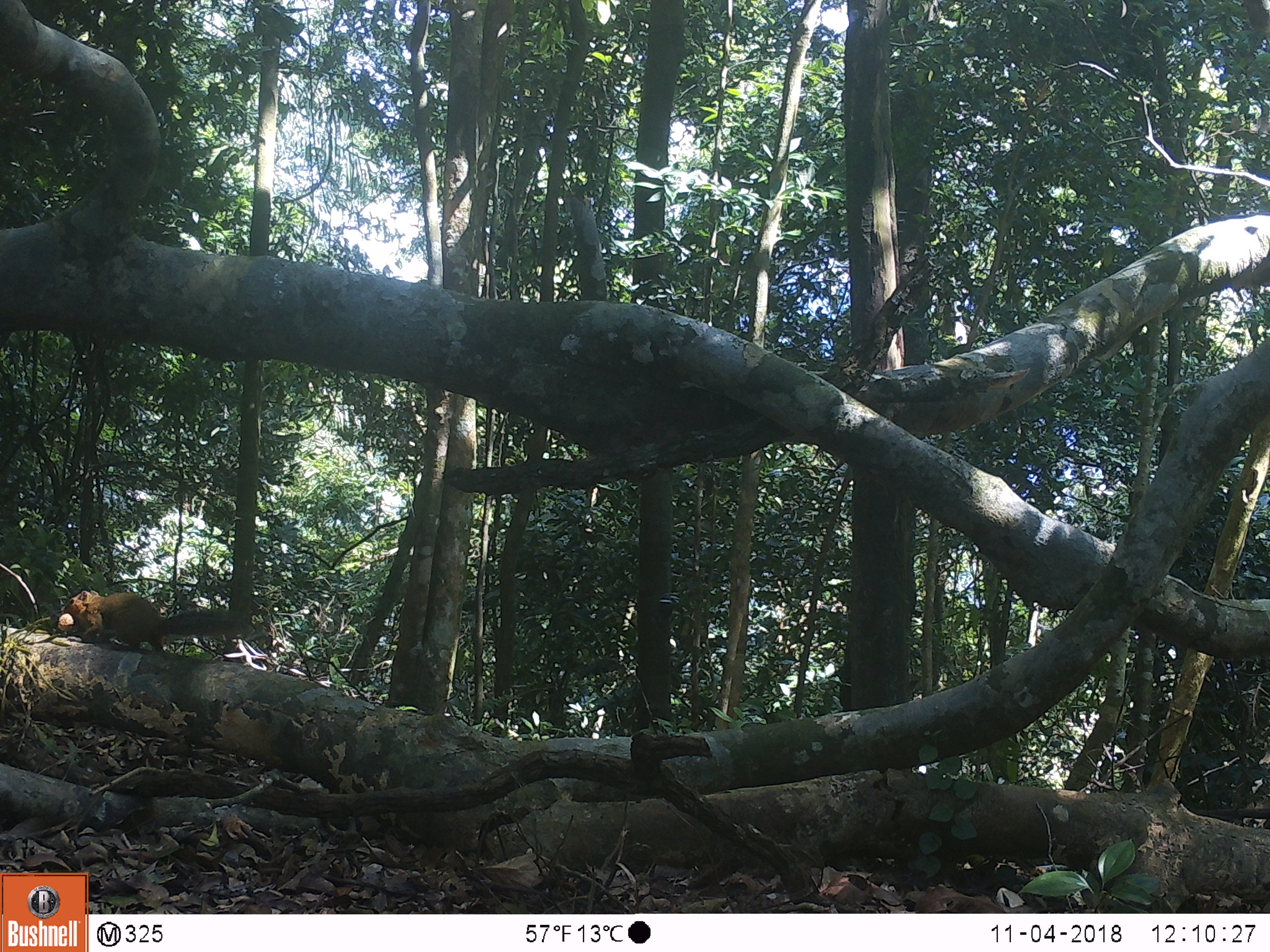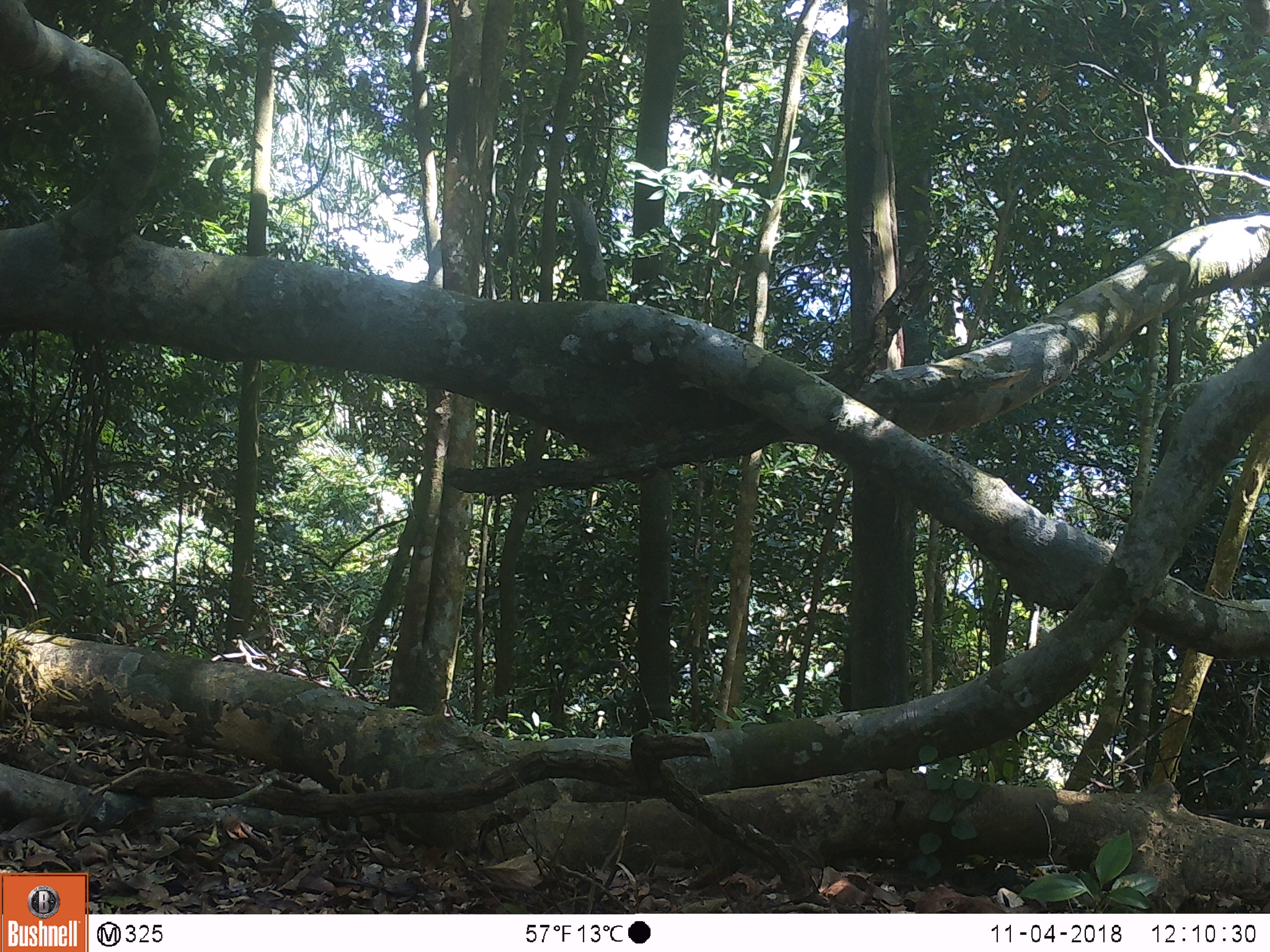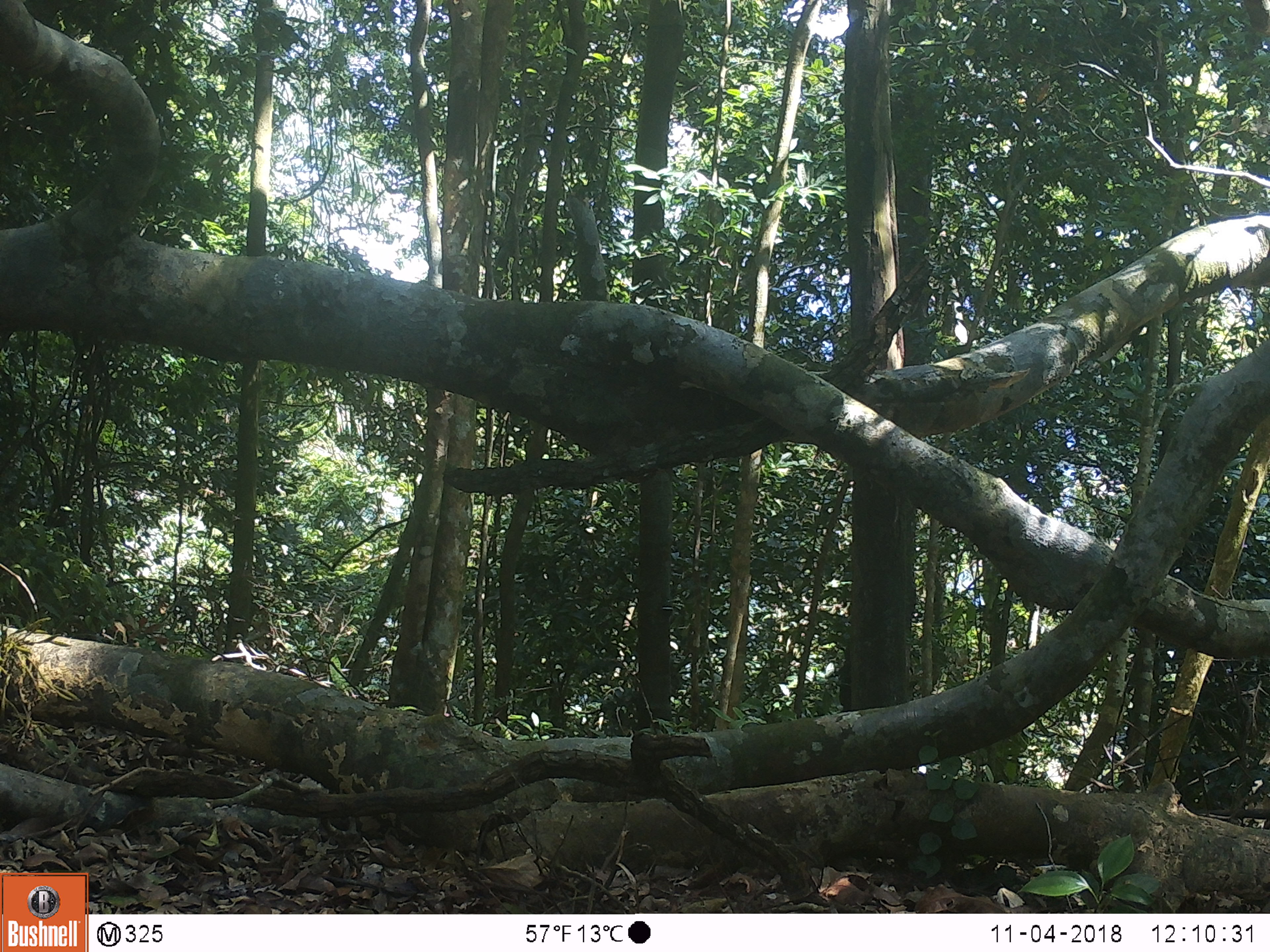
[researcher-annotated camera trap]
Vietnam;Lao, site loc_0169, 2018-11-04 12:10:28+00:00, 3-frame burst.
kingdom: Animalia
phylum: Chordata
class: Mammalia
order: Rodentia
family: Sciuridae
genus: Dremomys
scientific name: Dremomys rufigenis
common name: red-cheeked squirrel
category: red cheeked squirrel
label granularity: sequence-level